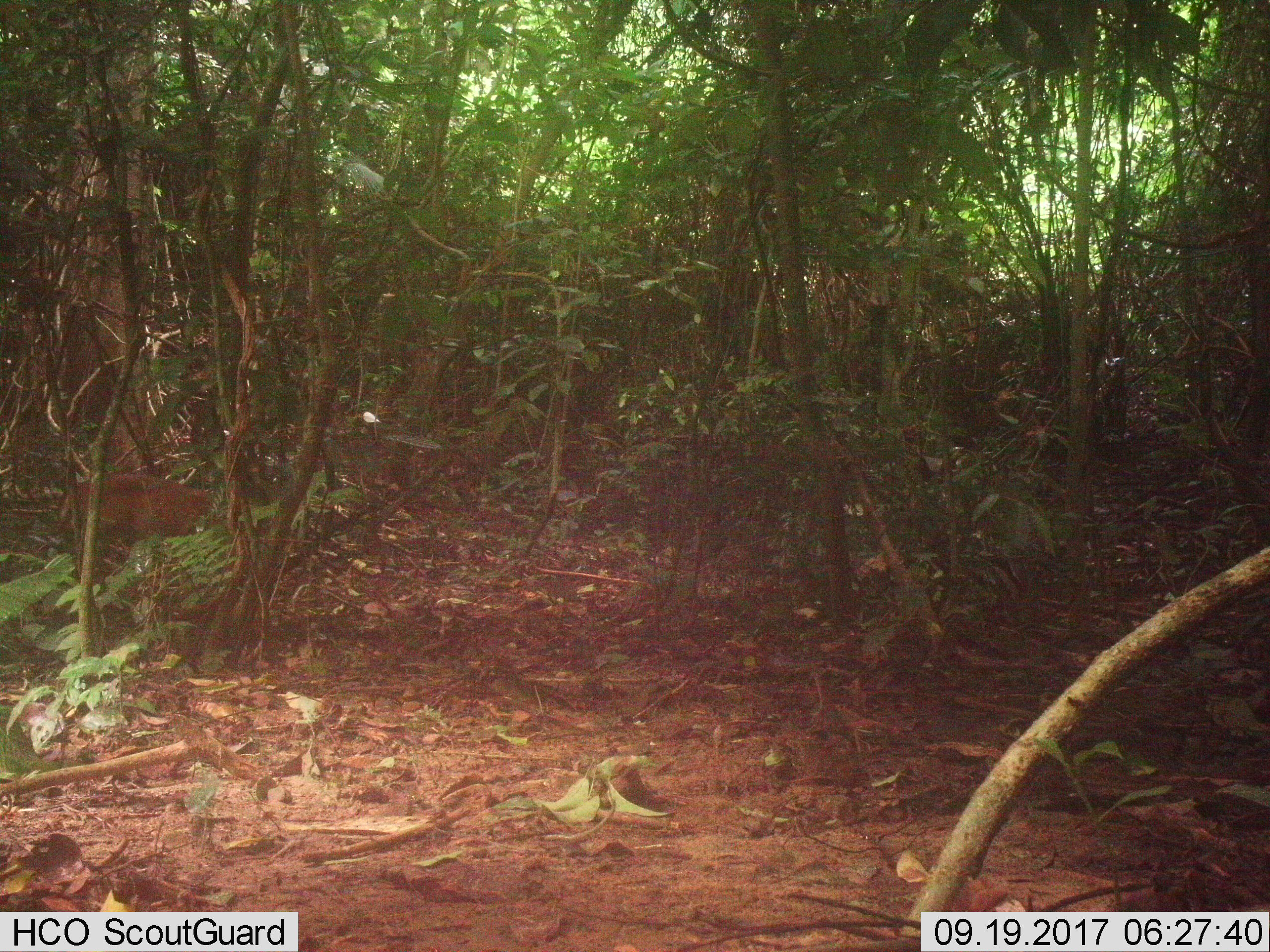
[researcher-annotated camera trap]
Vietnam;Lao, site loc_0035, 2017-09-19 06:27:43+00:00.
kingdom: Animalia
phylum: Chordata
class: Mammalia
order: Artiodactyla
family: Cervidae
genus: Muntiacus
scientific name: Muntiacus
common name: muntjacs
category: unidentified muntjac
Unidentified muntjac (muntjacs) (Muntiacus). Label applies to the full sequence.